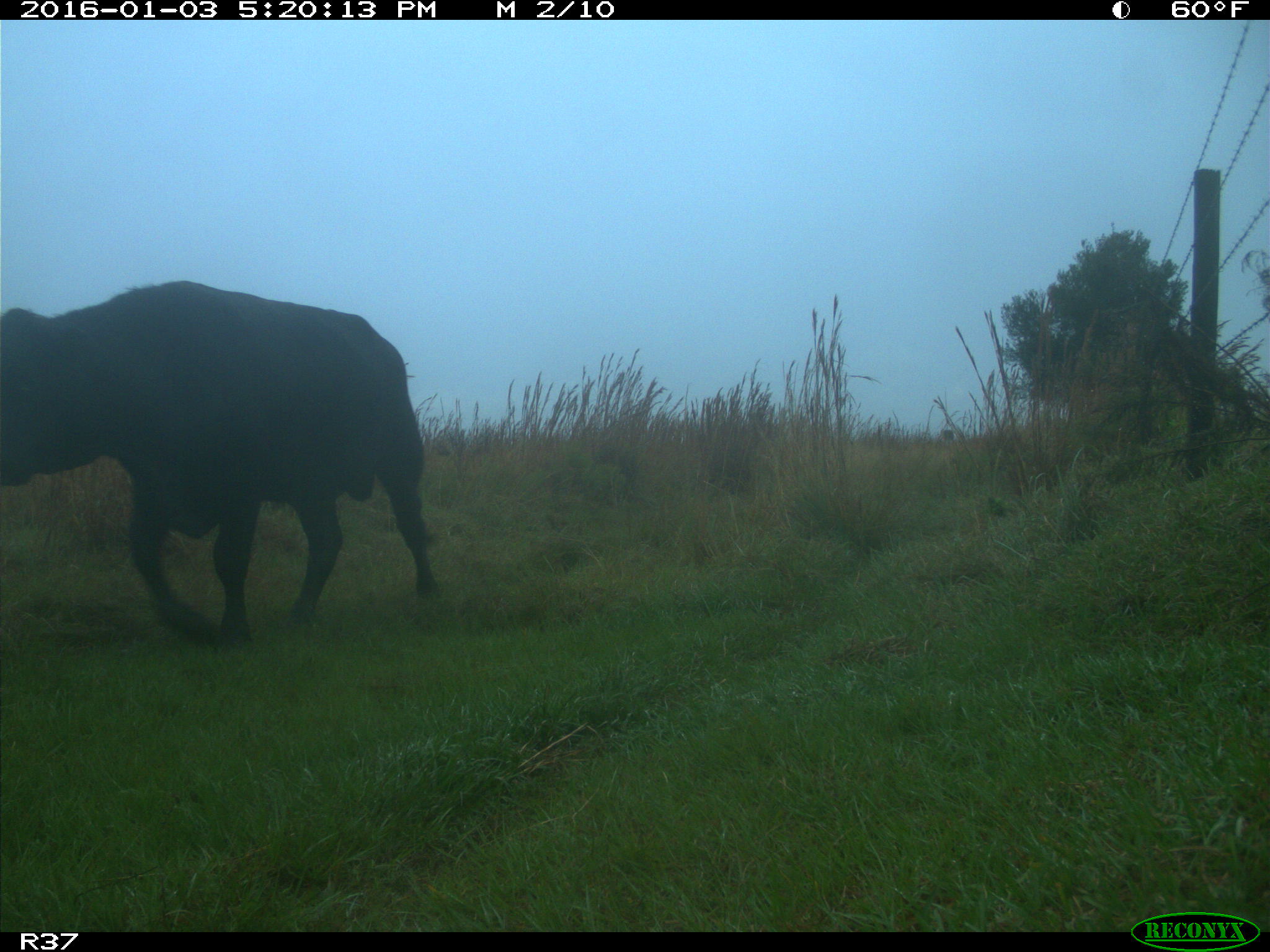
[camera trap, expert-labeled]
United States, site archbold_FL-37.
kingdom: Animalia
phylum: Chordata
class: Mammalia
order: Artiodactyla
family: Bovidae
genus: Bos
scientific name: Bos taurus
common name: domestic cow